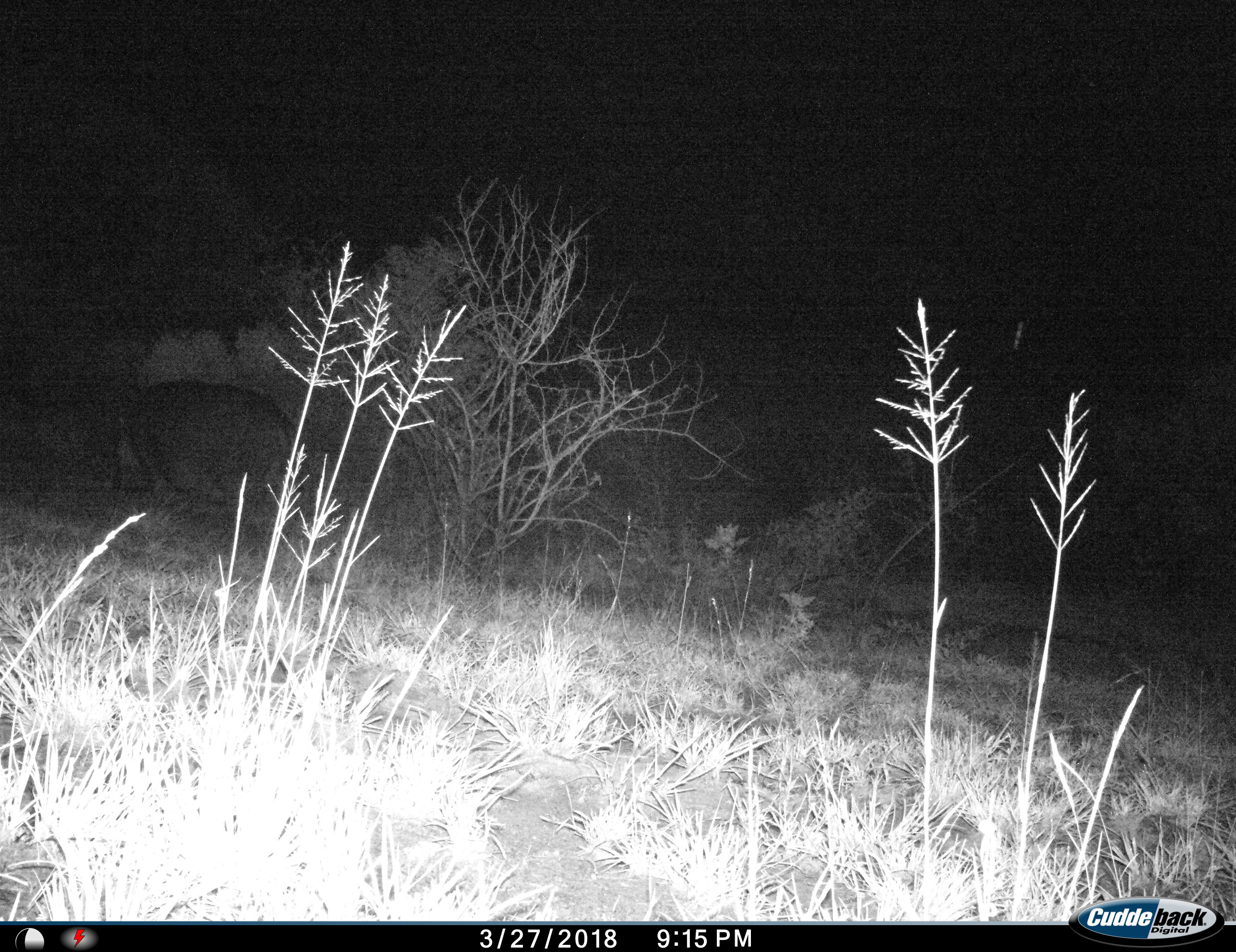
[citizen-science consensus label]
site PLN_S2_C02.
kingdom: Animalia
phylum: Chordata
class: Mammalia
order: Artiodactyla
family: Hippopotamidae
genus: Hippopotamus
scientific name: Hippopotamus amphibius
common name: hippopotamus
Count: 1.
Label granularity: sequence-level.